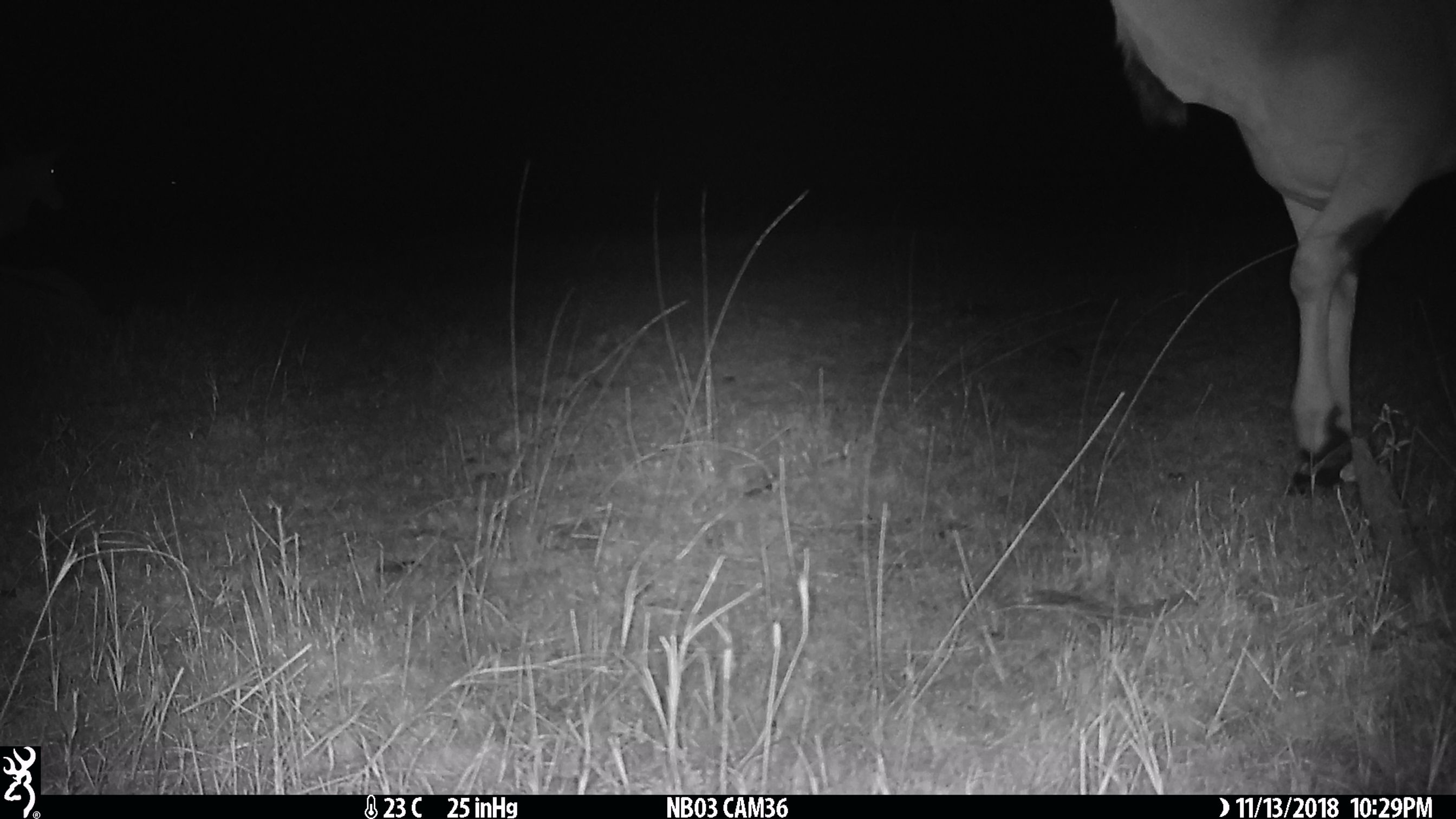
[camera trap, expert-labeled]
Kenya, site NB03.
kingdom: Animalia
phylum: Chordata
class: Mammalia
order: Artiodactyla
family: Bovidae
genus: Tragelaphus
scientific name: Tragelaphus oryx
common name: eland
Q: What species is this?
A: Eland (Tragelaphus oryx).